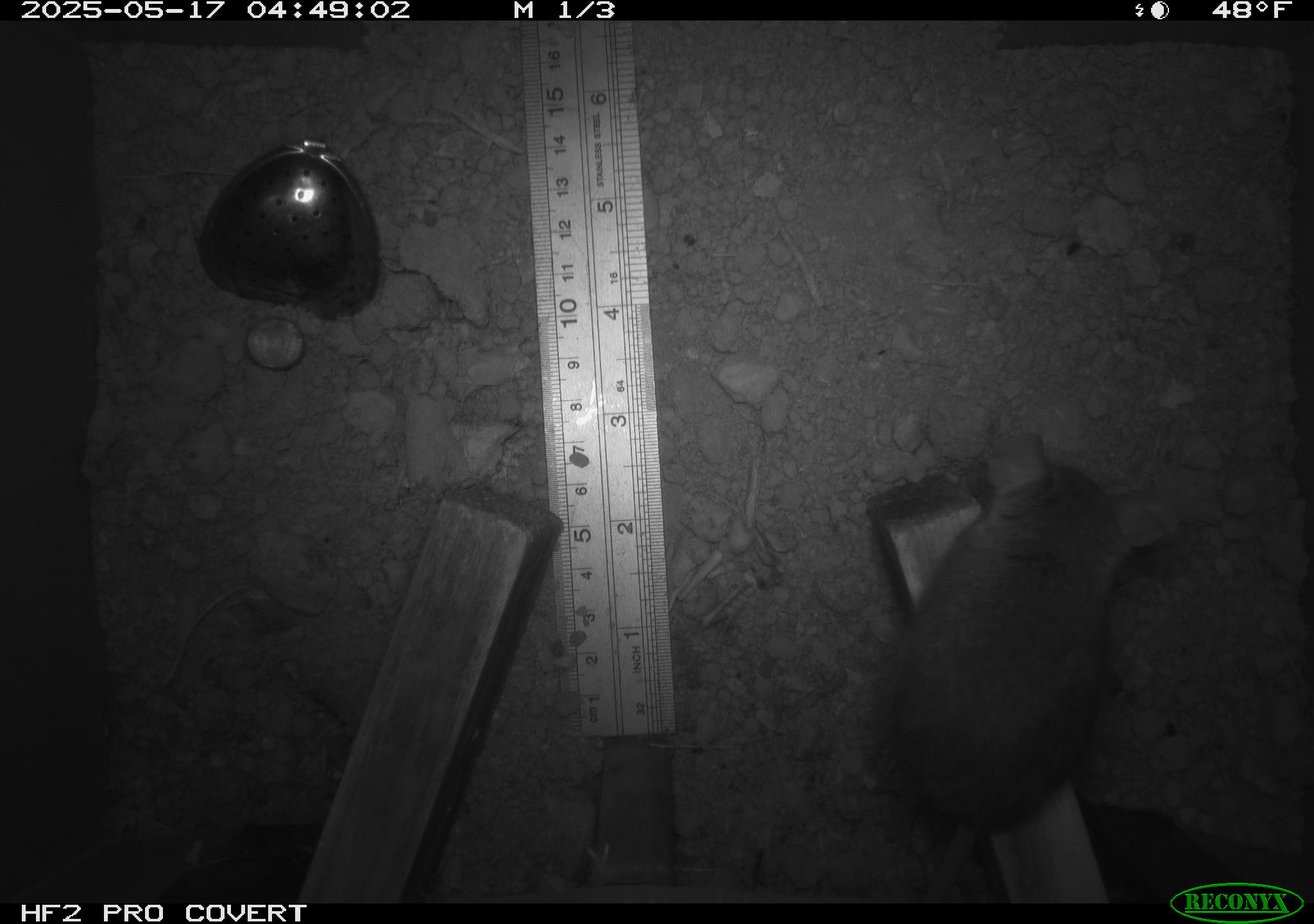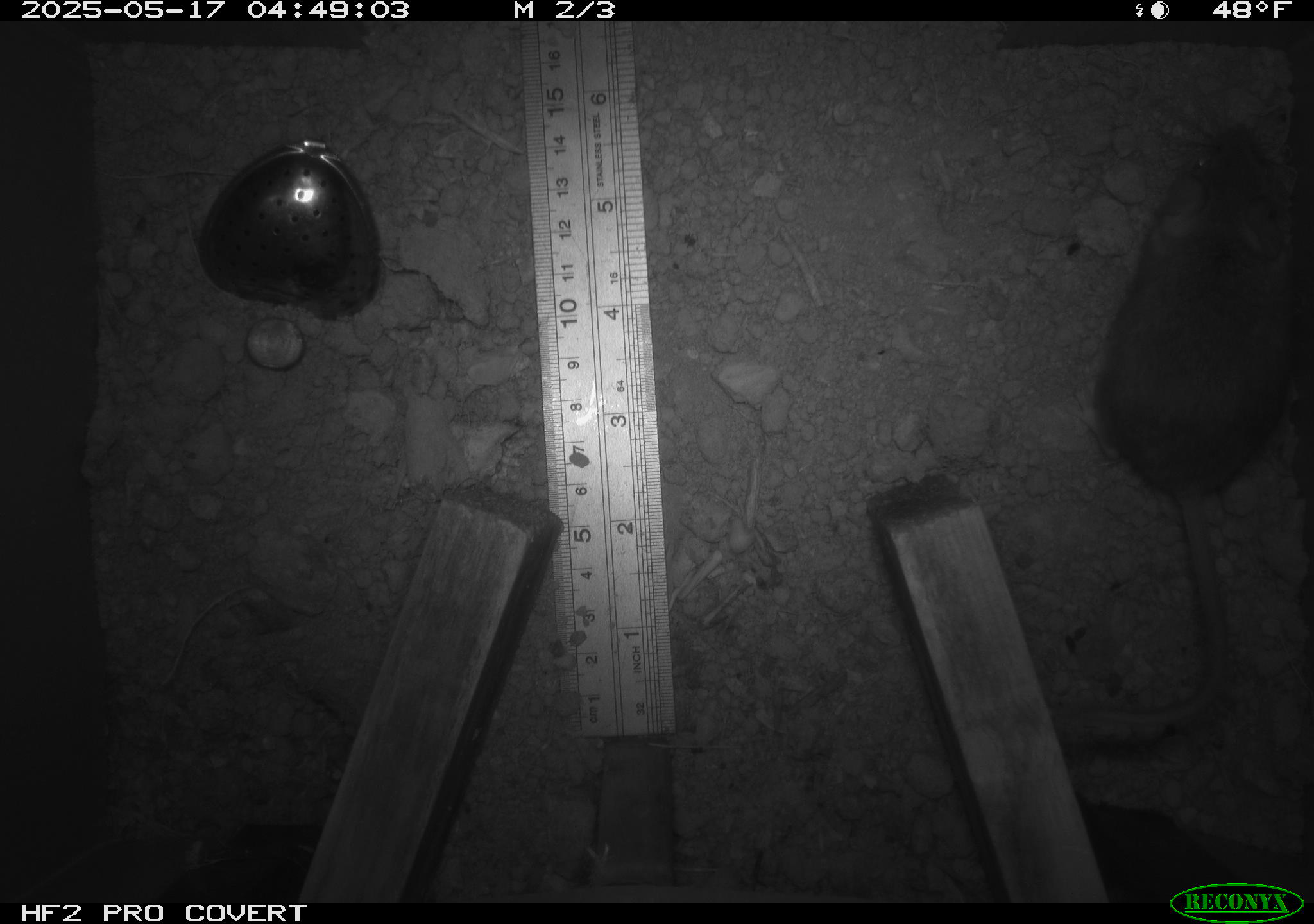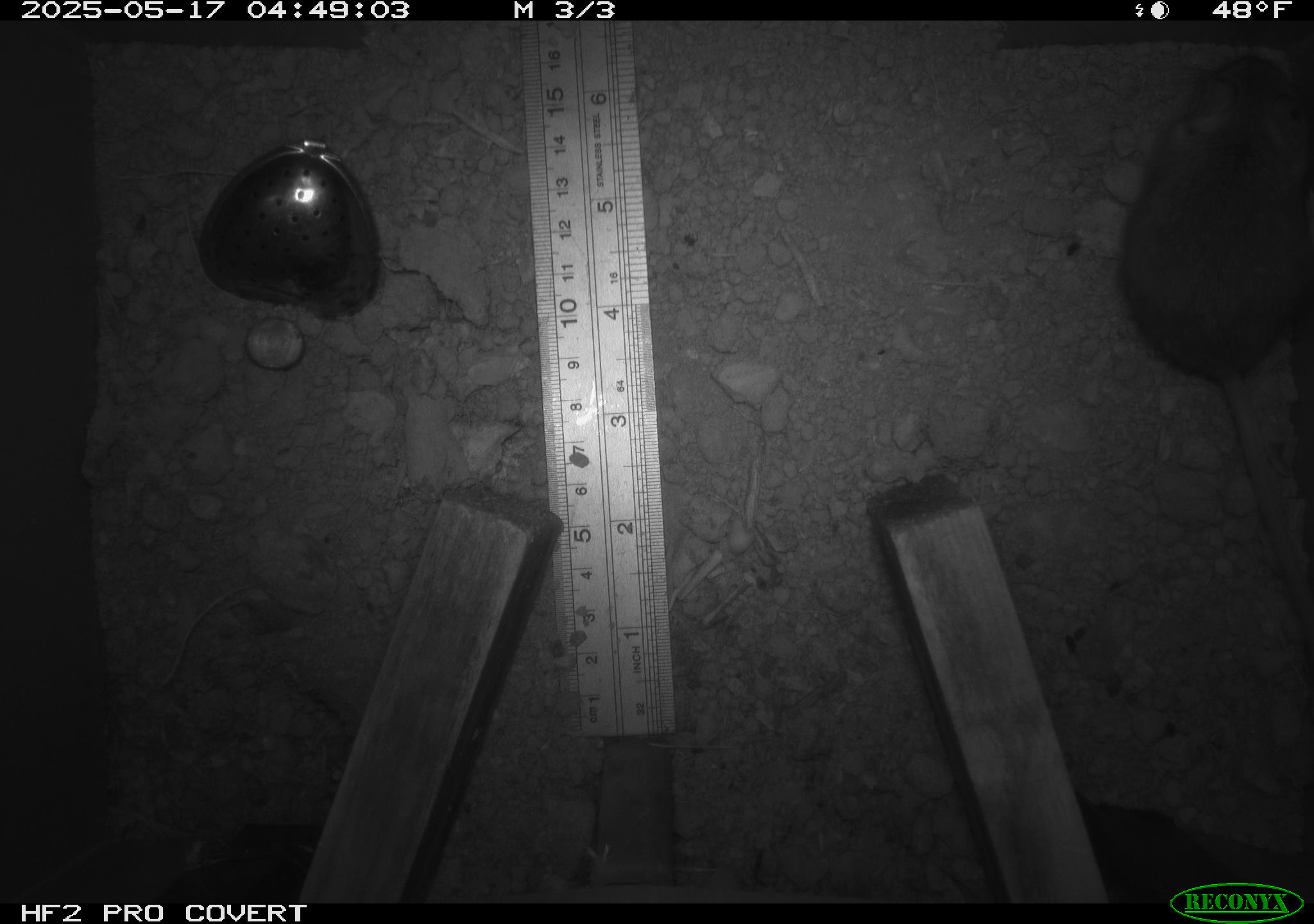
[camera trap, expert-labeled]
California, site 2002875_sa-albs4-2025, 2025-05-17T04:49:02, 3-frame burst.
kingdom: Animalia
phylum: Chordata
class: Mammalia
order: Rodentia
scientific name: Rodentia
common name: mouse species